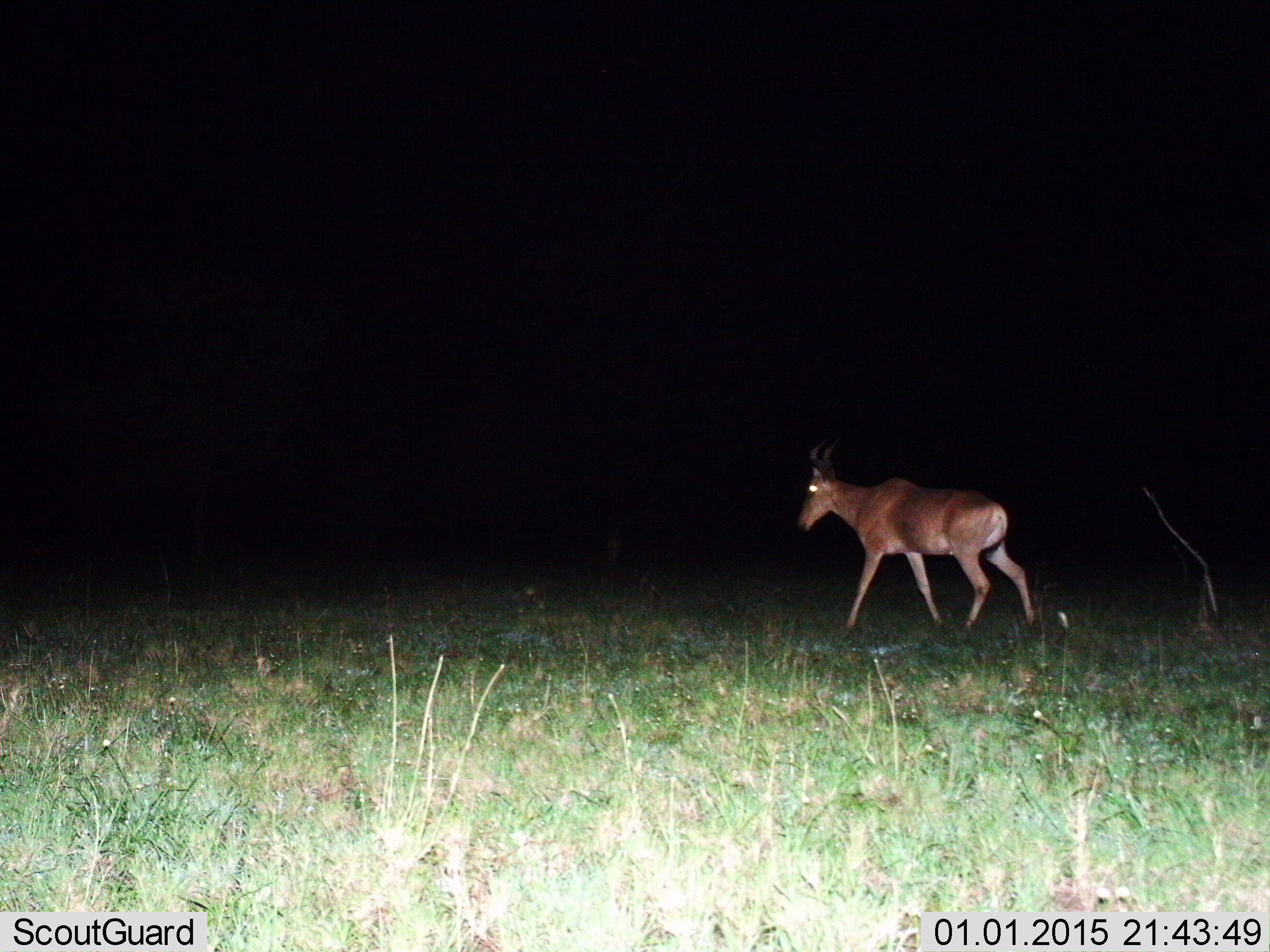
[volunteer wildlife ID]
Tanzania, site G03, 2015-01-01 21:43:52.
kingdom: Animalia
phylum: Chordata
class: Mammalia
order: Artiodactyla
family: Bovidae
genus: Alcelaphus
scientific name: Alcelaphus buselaphus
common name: hartebeest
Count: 1.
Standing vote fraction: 10%.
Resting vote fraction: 0%.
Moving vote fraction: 90%.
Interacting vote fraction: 0%.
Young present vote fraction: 0%.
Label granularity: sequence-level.